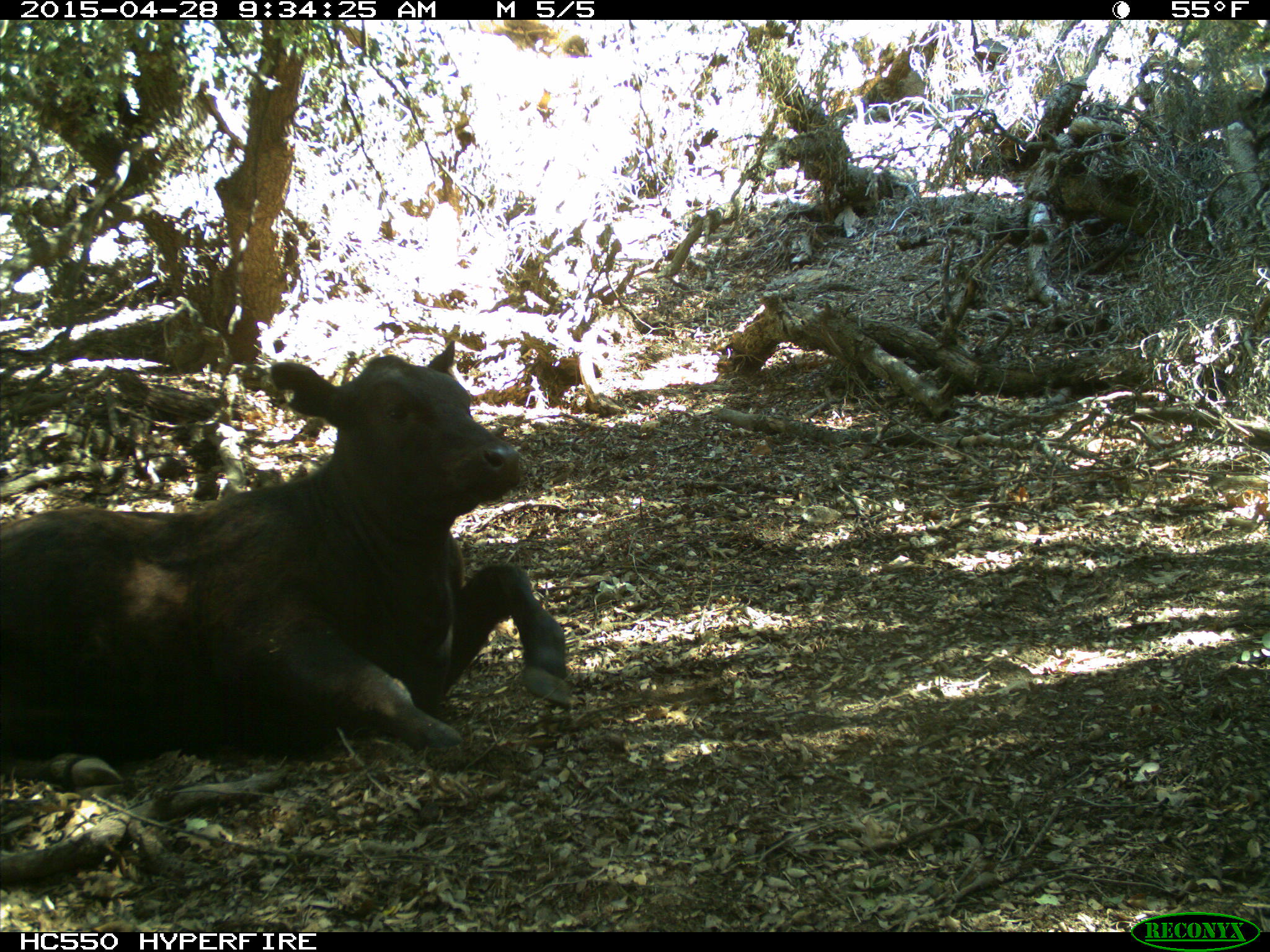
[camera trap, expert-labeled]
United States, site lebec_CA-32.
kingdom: Animalia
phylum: Chordata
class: Mammalia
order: Artiodactyla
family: Bovidae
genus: Bos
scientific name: Bos taurus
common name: domestic cow